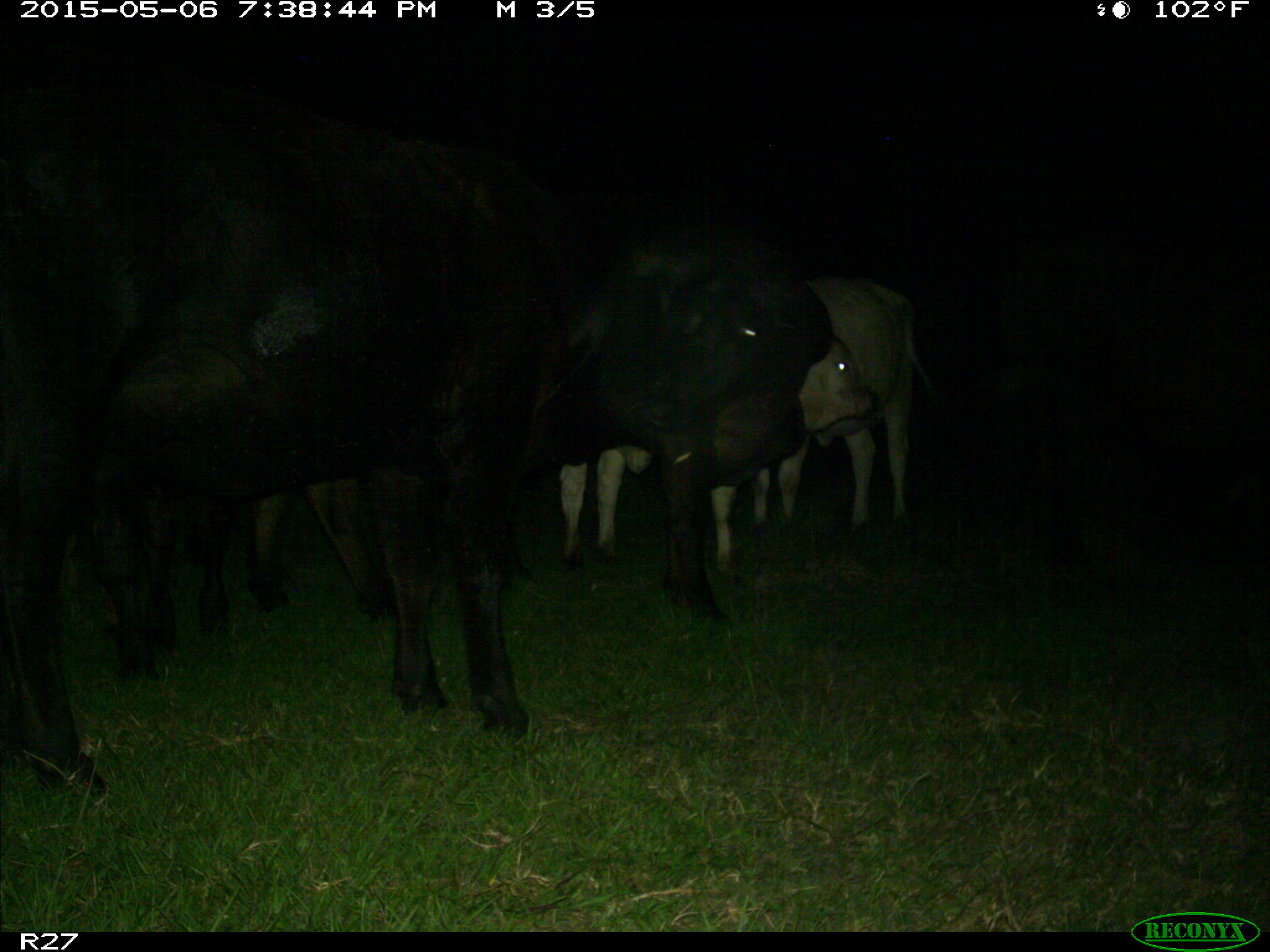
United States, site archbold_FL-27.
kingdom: Animalia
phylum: Chordata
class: Mammalia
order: Artiodactyla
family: Bovidae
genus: Bos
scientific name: Bos taurus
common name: domestic cow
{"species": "Bos taurus (domestic cow)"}